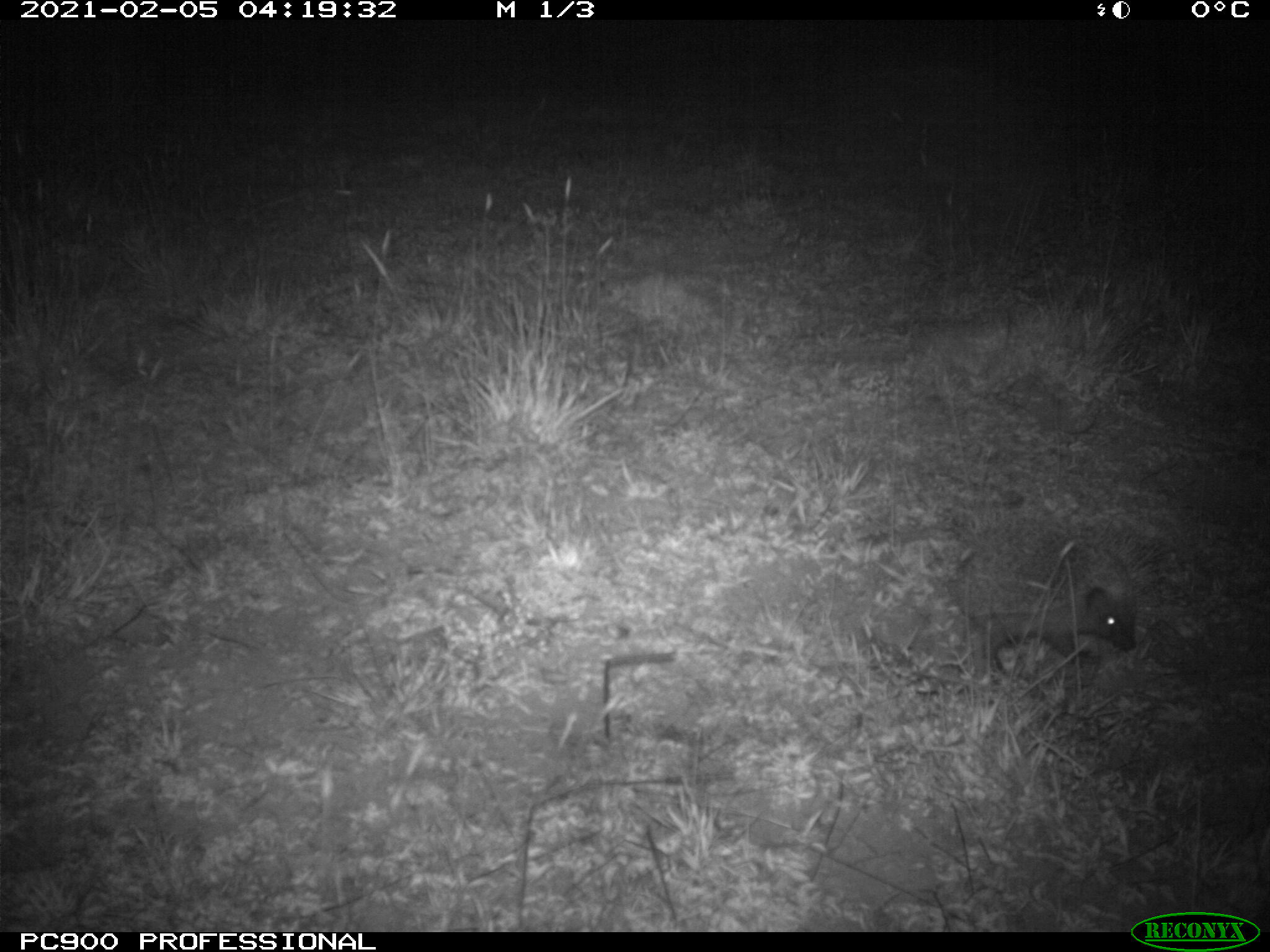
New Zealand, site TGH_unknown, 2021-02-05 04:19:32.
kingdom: Animalia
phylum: Chordata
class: Mammalia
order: Eulipotyphla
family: Erinaceidae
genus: Erinaceus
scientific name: Erinaceus europaeus europaeus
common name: european hedgehog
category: hedgehog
Hedgehog (european hedgehog) (Erinaceus europaeus europaeus).